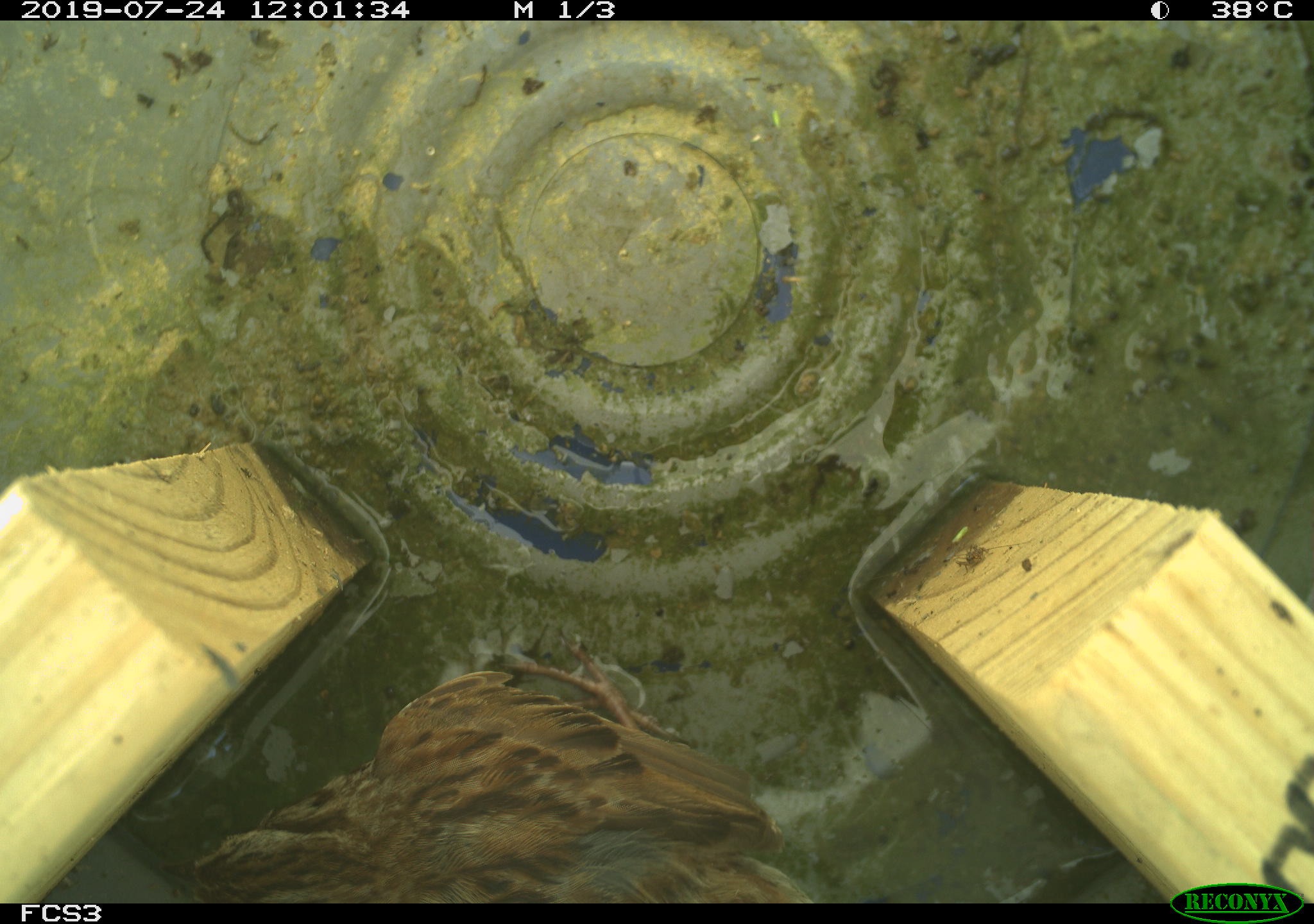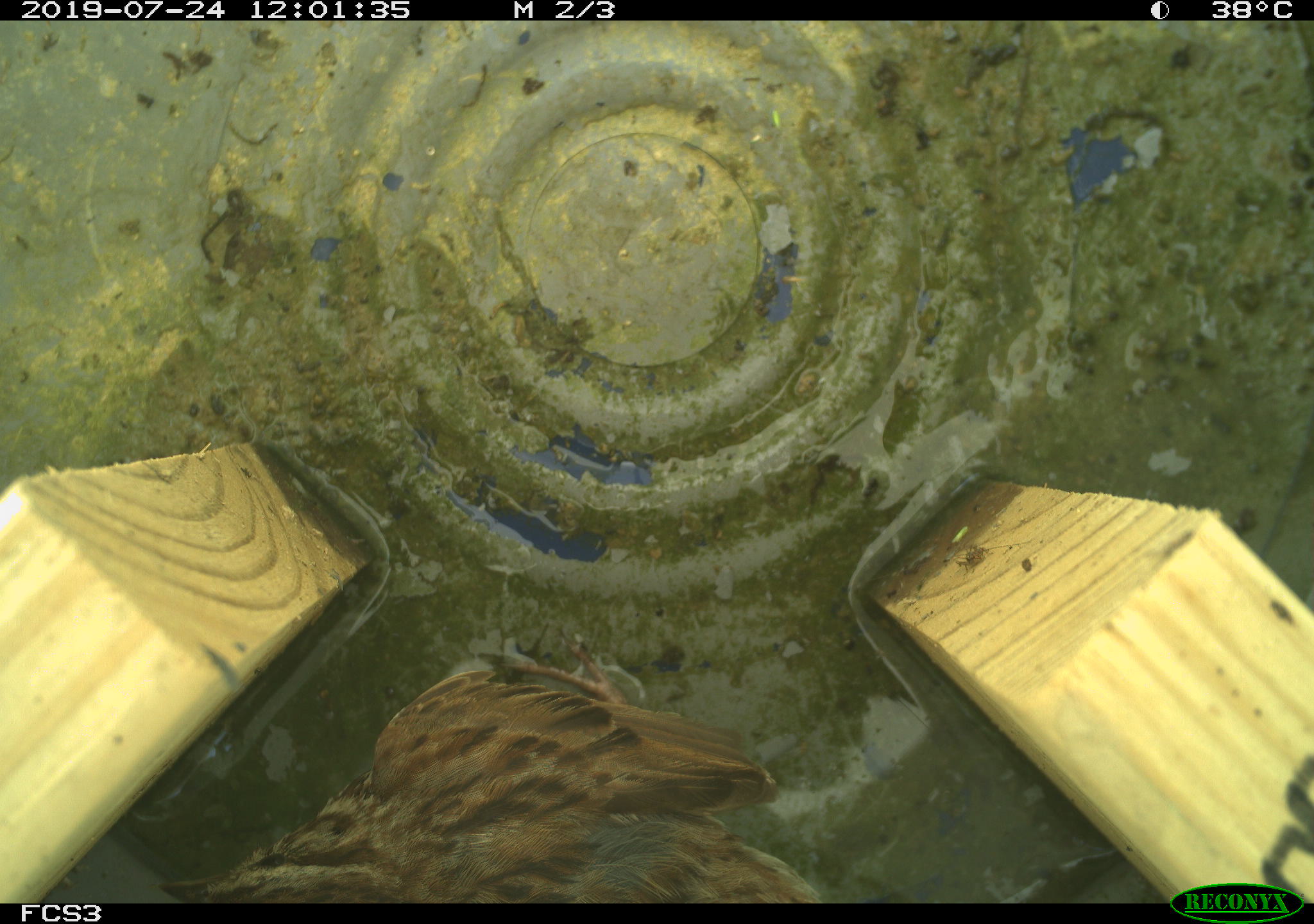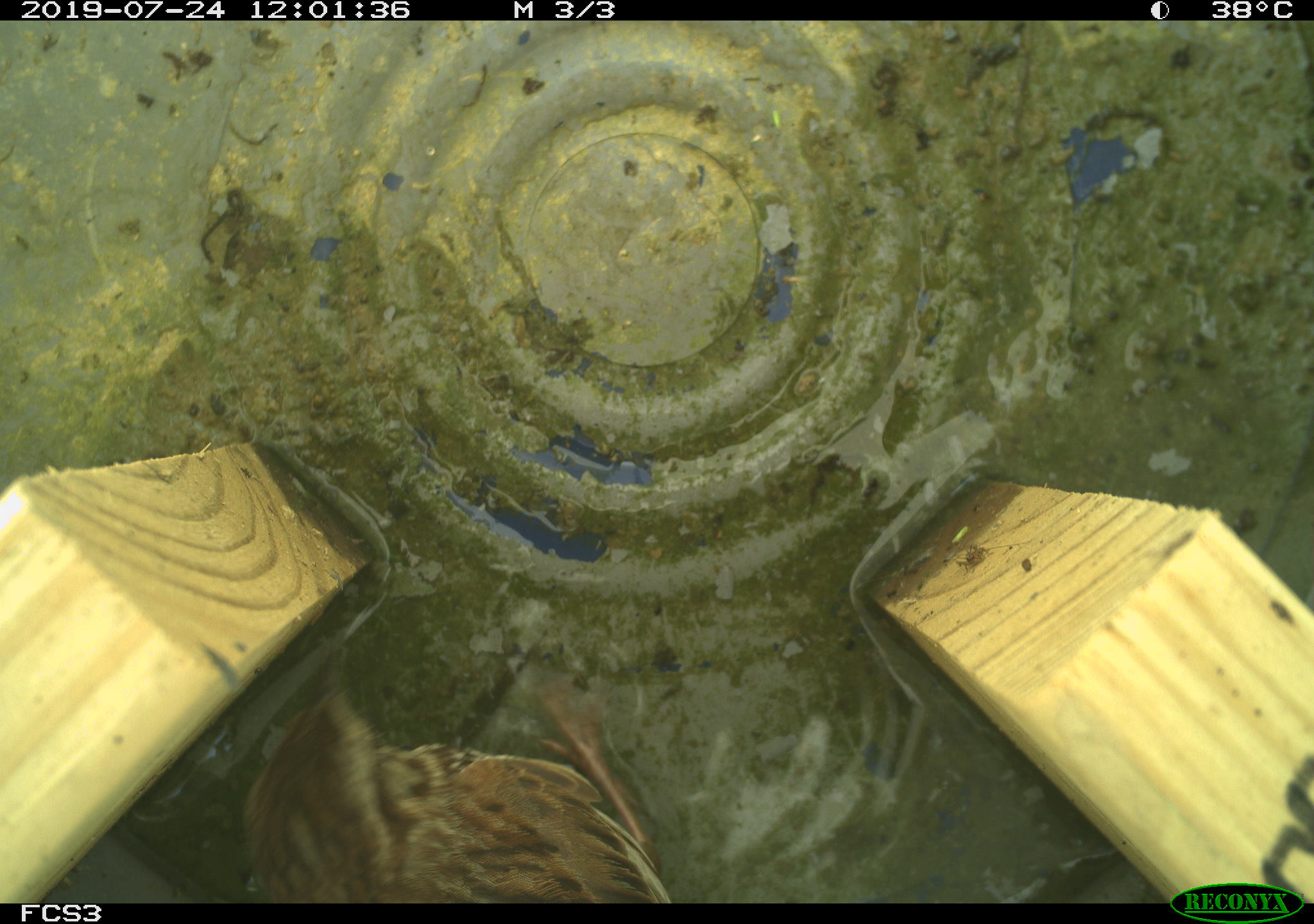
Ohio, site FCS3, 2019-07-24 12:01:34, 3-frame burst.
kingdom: Animalia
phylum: Chordata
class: Aves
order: Passeriformes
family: Passerellidae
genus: Melospiza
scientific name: Melospiza melodia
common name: song sparrow